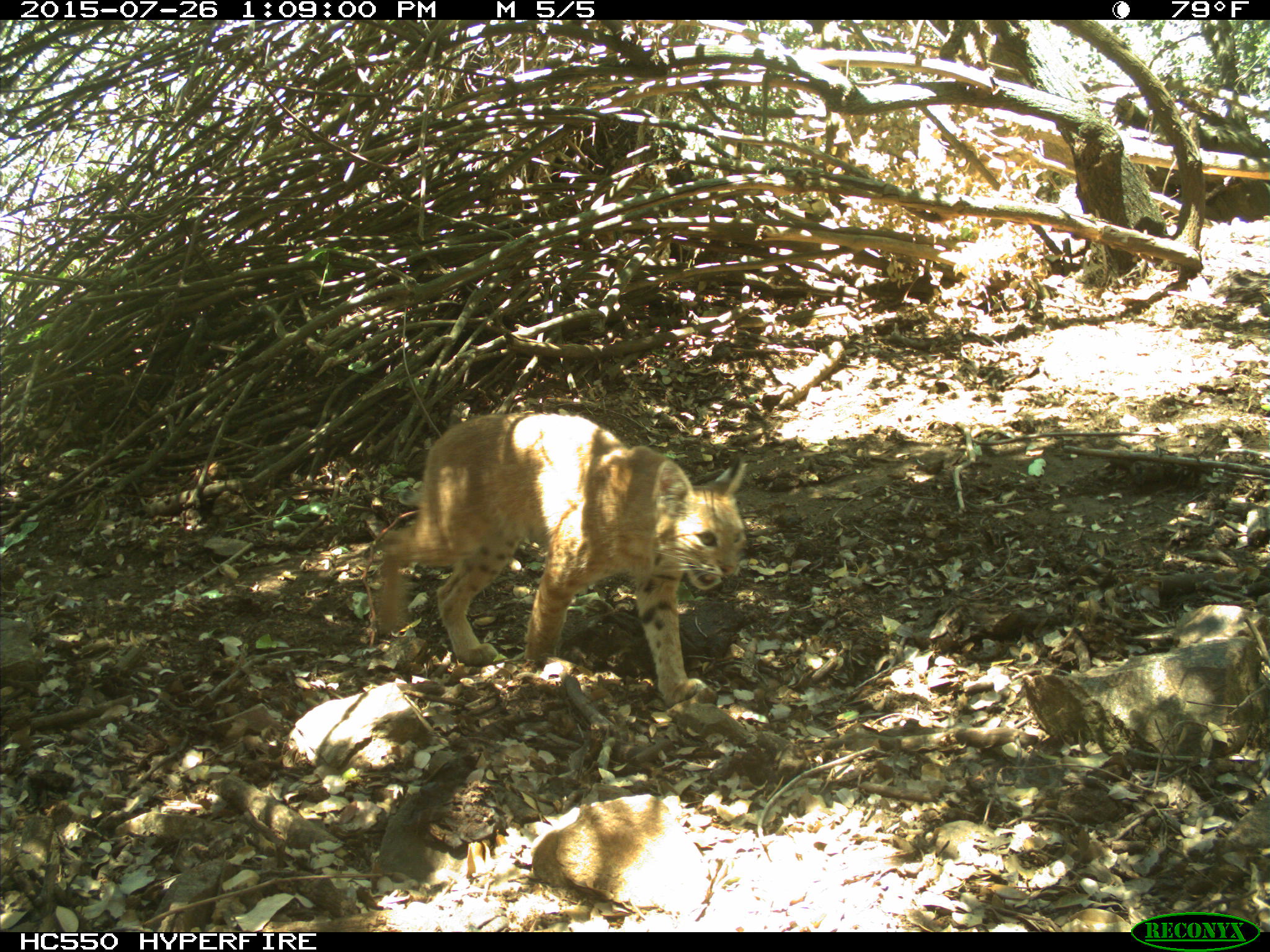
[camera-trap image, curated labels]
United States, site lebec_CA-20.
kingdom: Animalia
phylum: Chordata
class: Mammalia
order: Carnivora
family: Felidae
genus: Lynx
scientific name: Lynx rufus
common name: bobcat